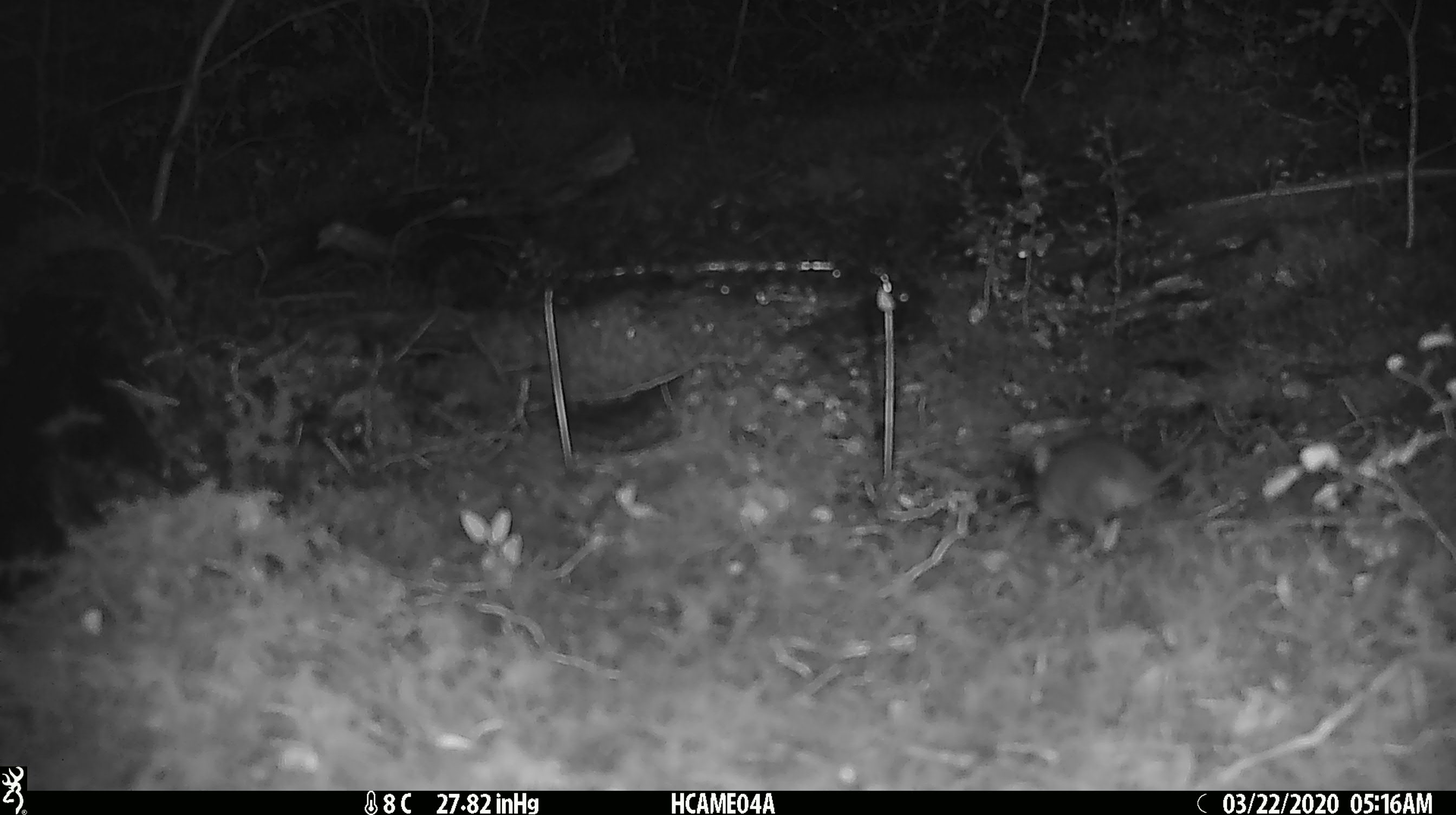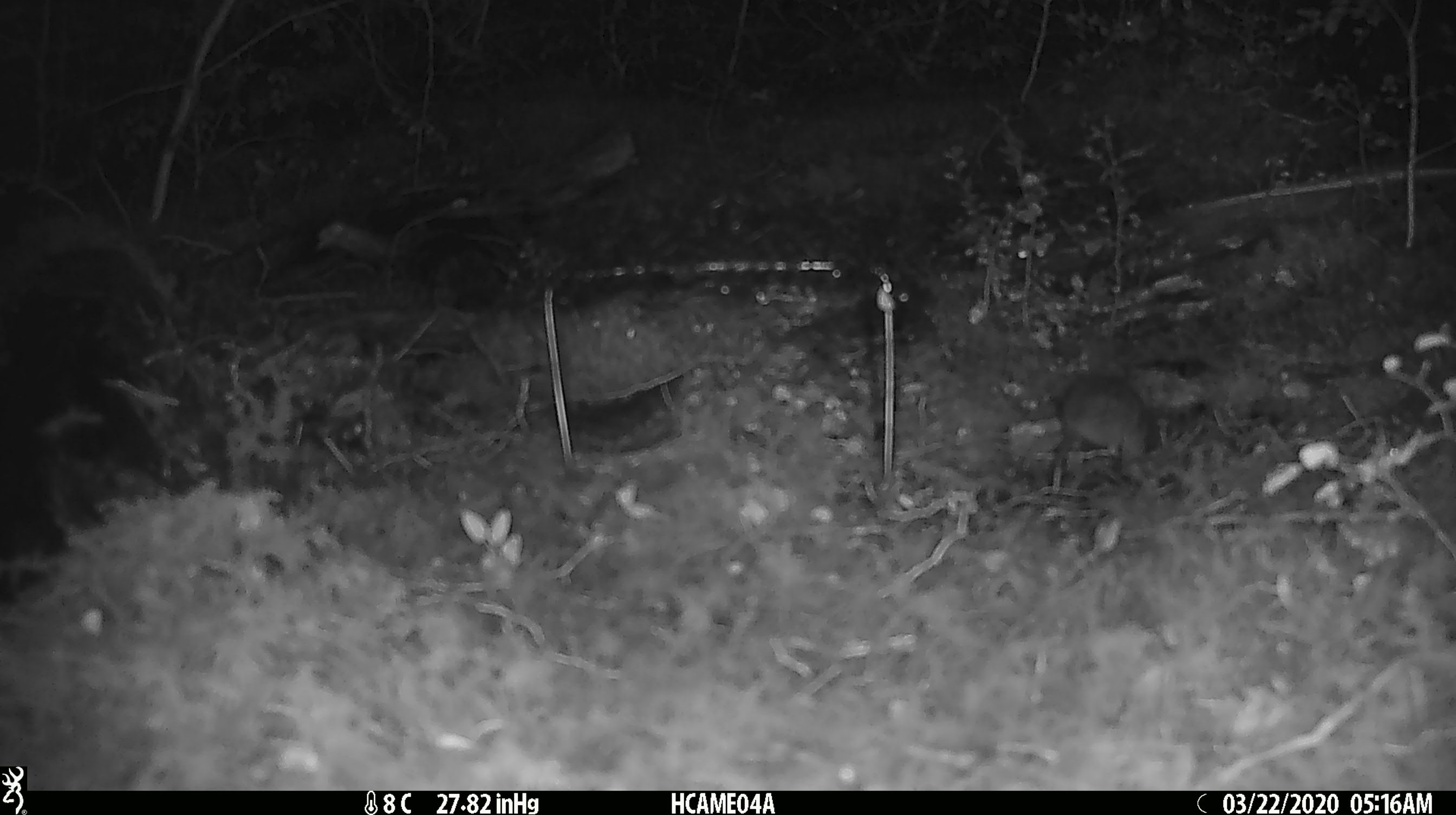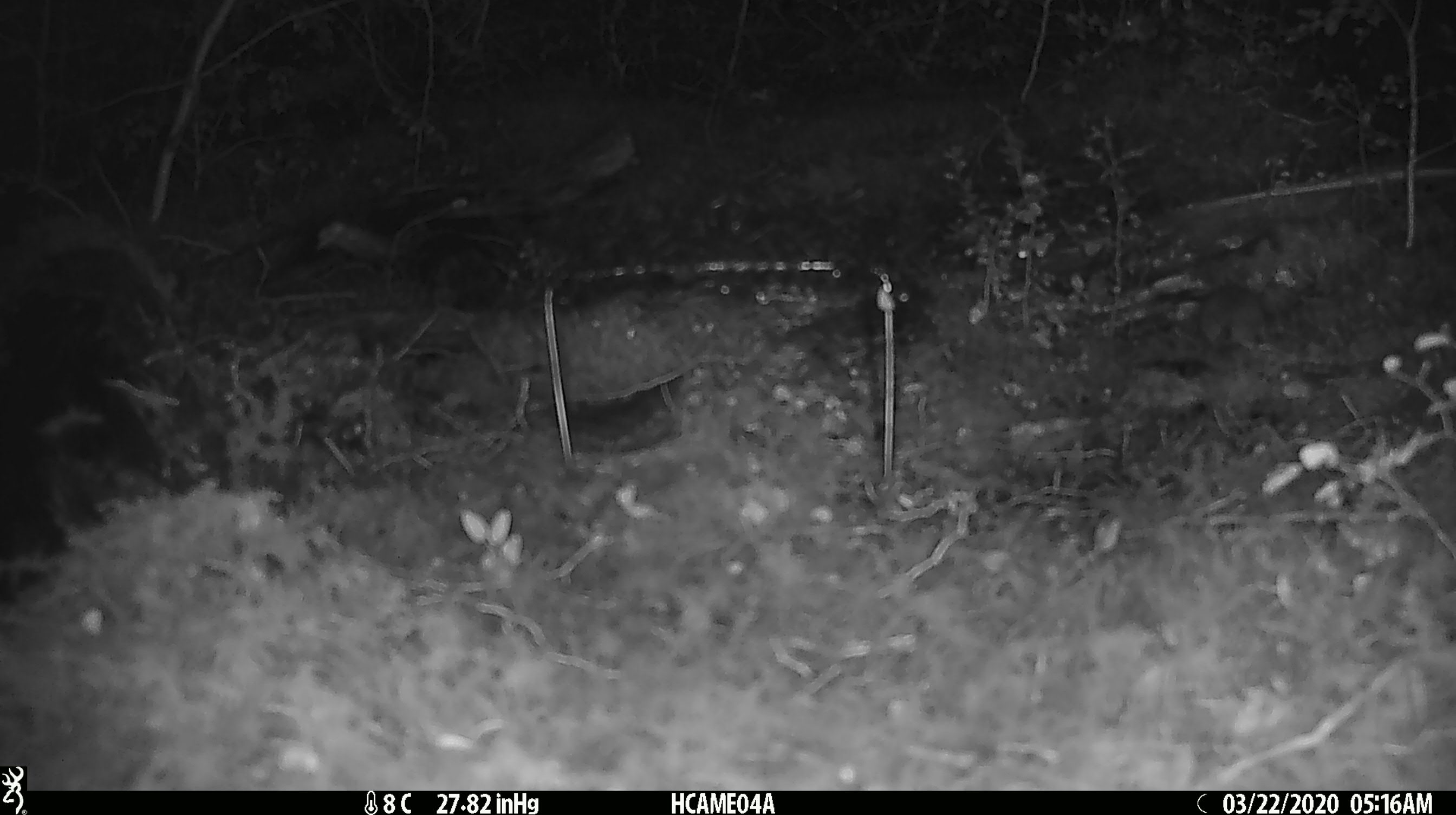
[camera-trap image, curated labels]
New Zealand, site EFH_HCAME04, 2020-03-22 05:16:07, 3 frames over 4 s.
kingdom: Animalia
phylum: Chordata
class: Mammalia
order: Rodentia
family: Muridae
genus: Mus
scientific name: Mus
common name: mouse